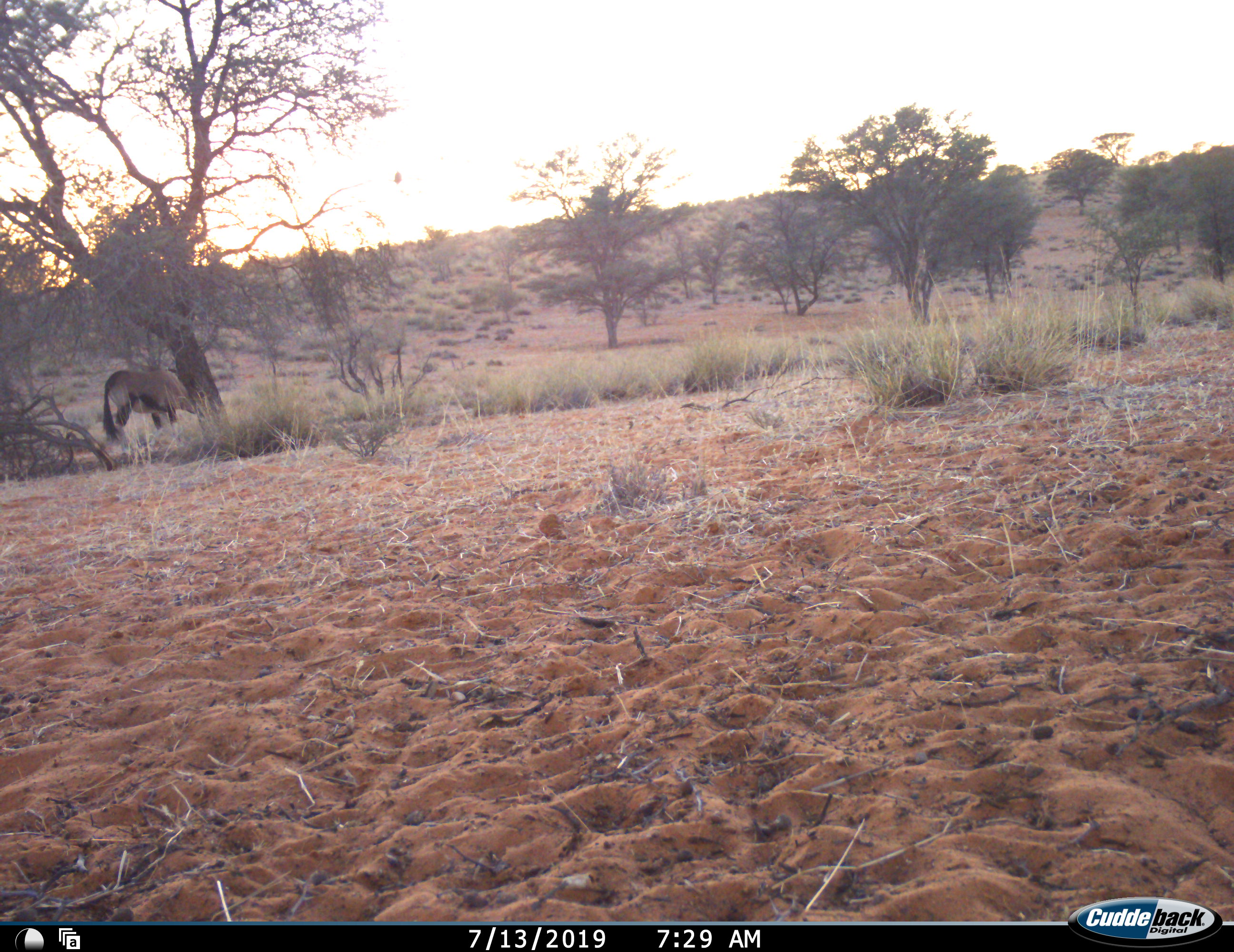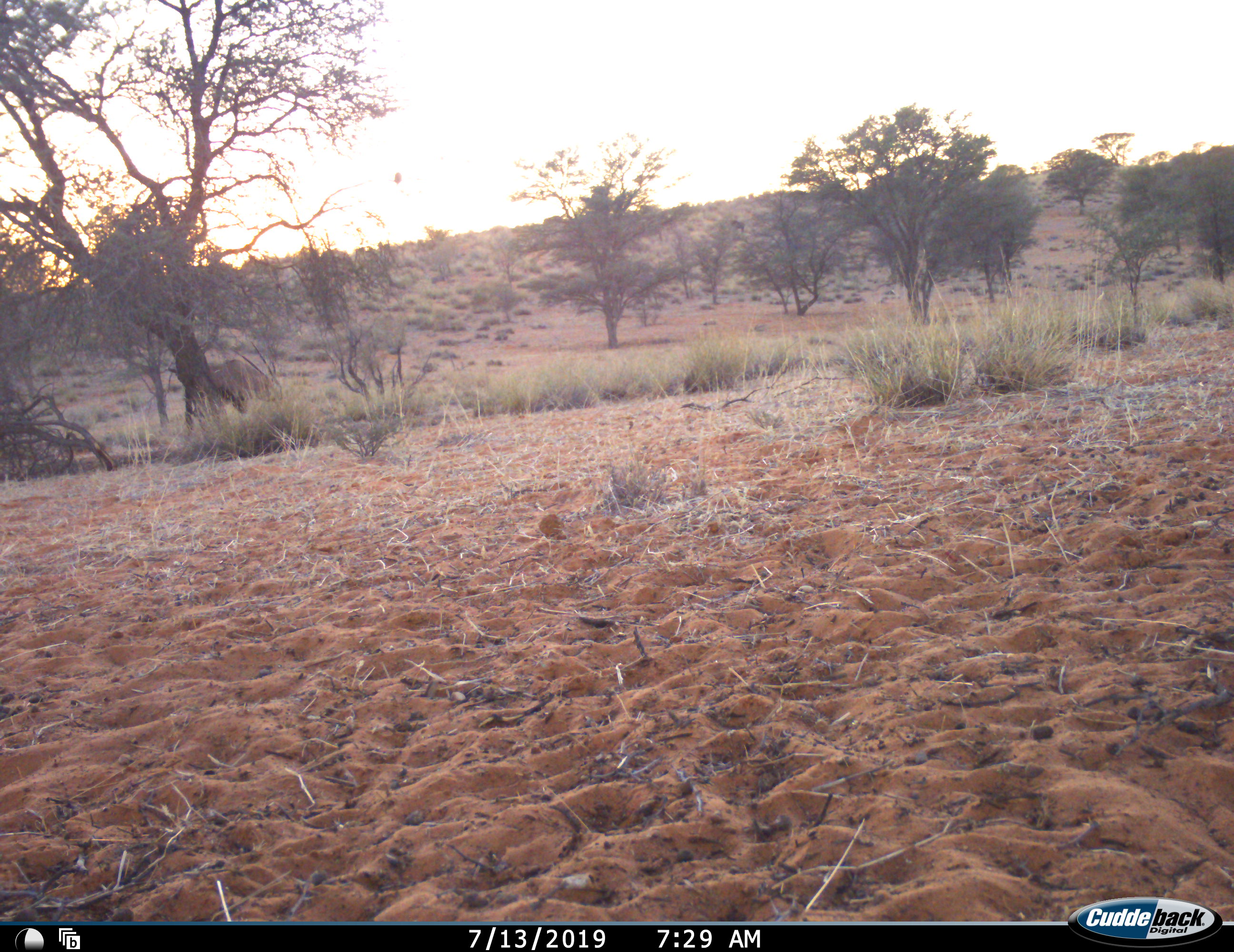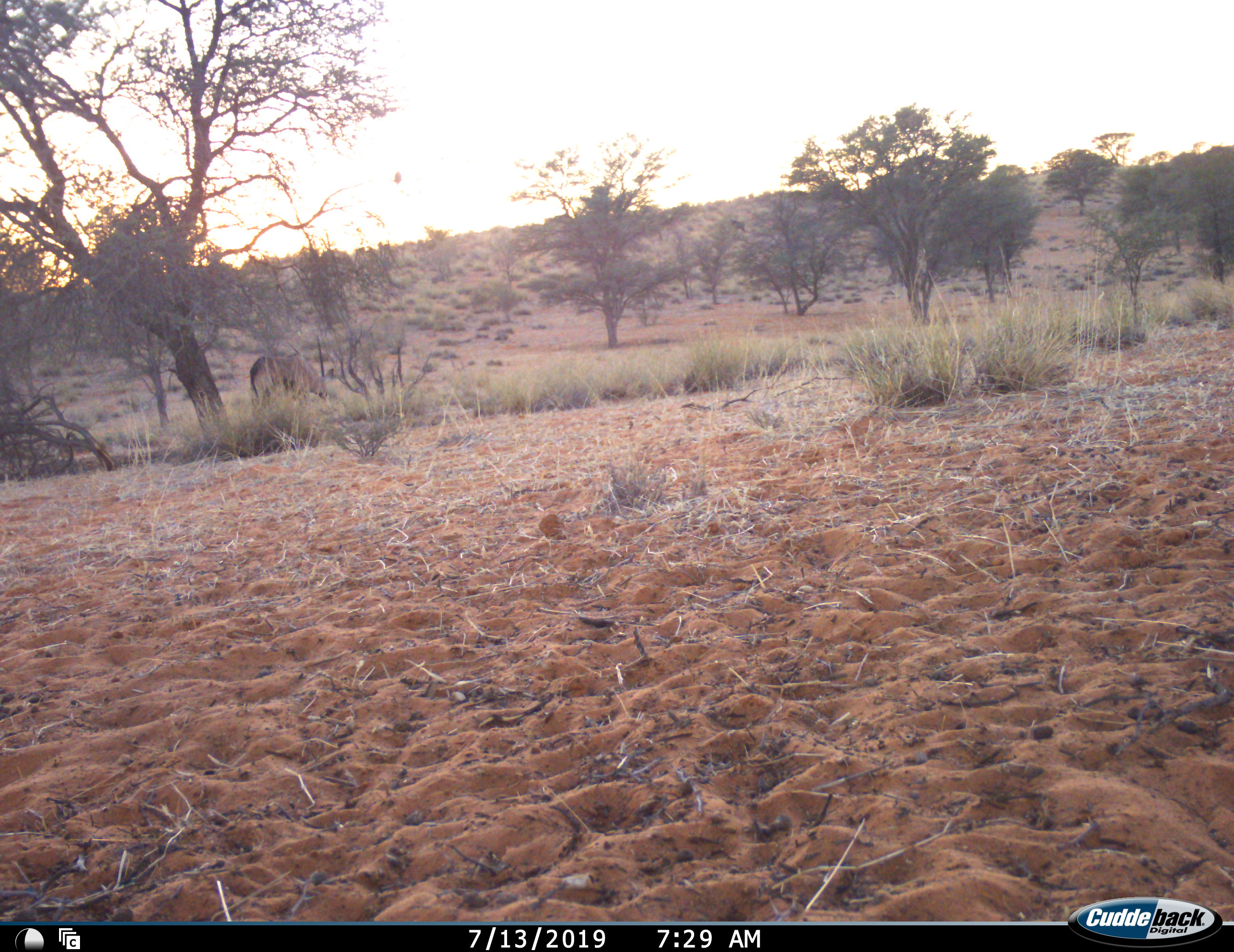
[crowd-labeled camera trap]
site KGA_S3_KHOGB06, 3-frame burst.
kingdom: Animalia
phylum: Chordata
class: Mammalia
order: Artiodactyla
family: Bovidae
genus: Oryx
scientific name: Oryx gazella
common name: gemsbok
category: oryx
Oryx (gemsbok) (Oryx gazella), count 1. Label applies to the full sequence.